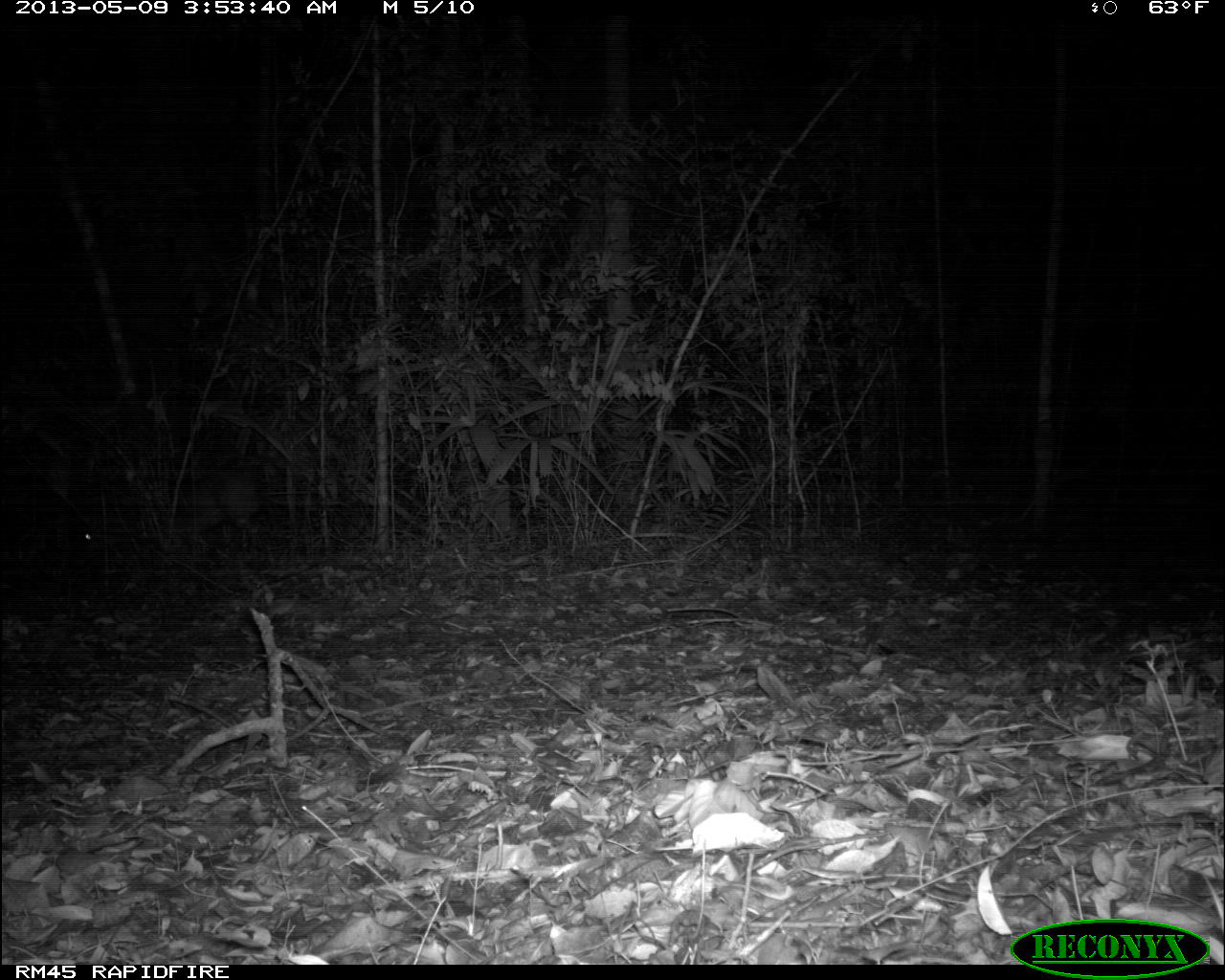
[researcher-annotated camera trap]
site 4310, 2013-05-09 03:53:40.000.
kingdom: Animalia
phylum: Chordata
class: Mammalia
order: Artiodactyla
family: Cervidae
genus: Mazama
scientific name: Mazama temama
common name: central american red brocket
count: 1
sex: male